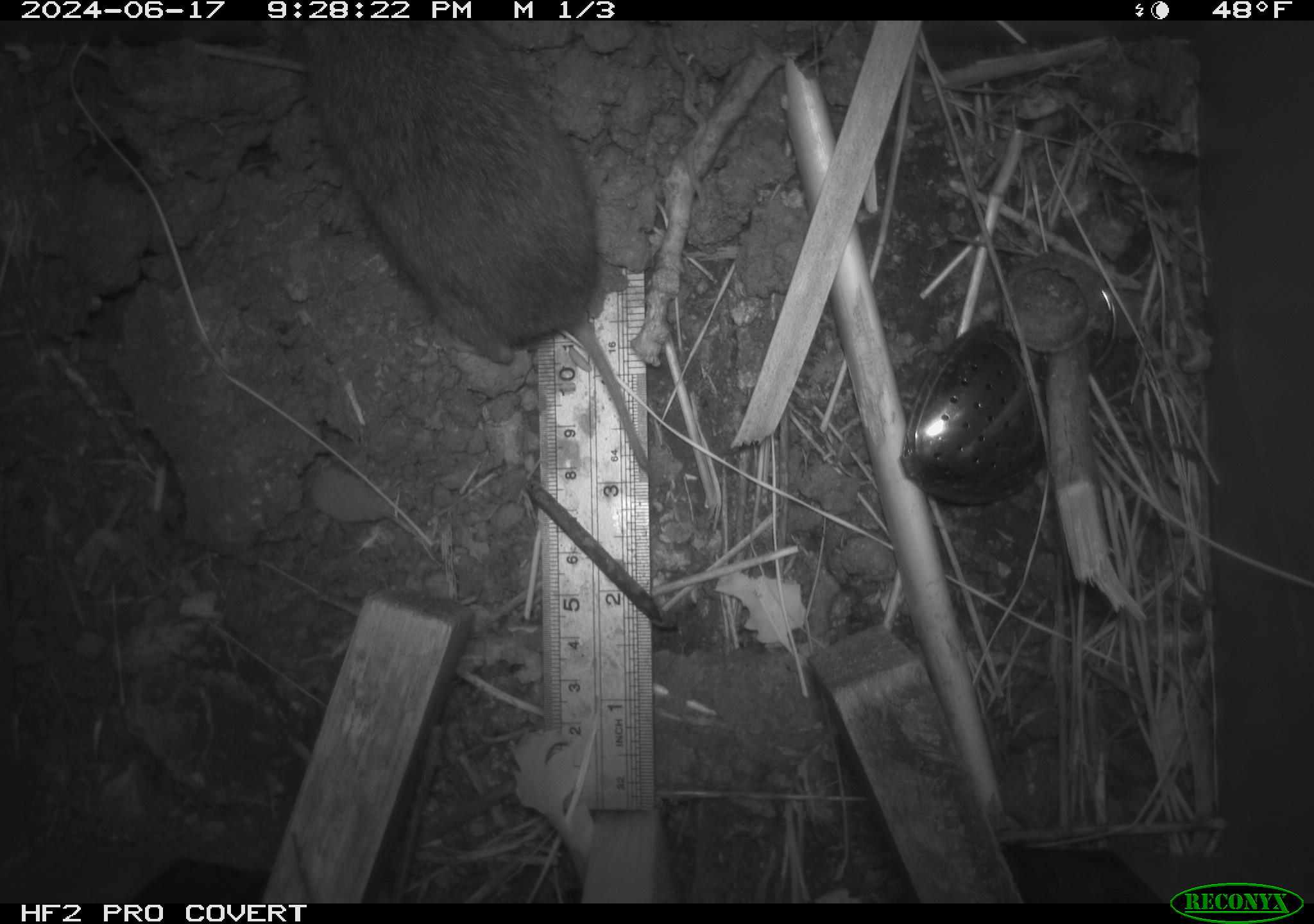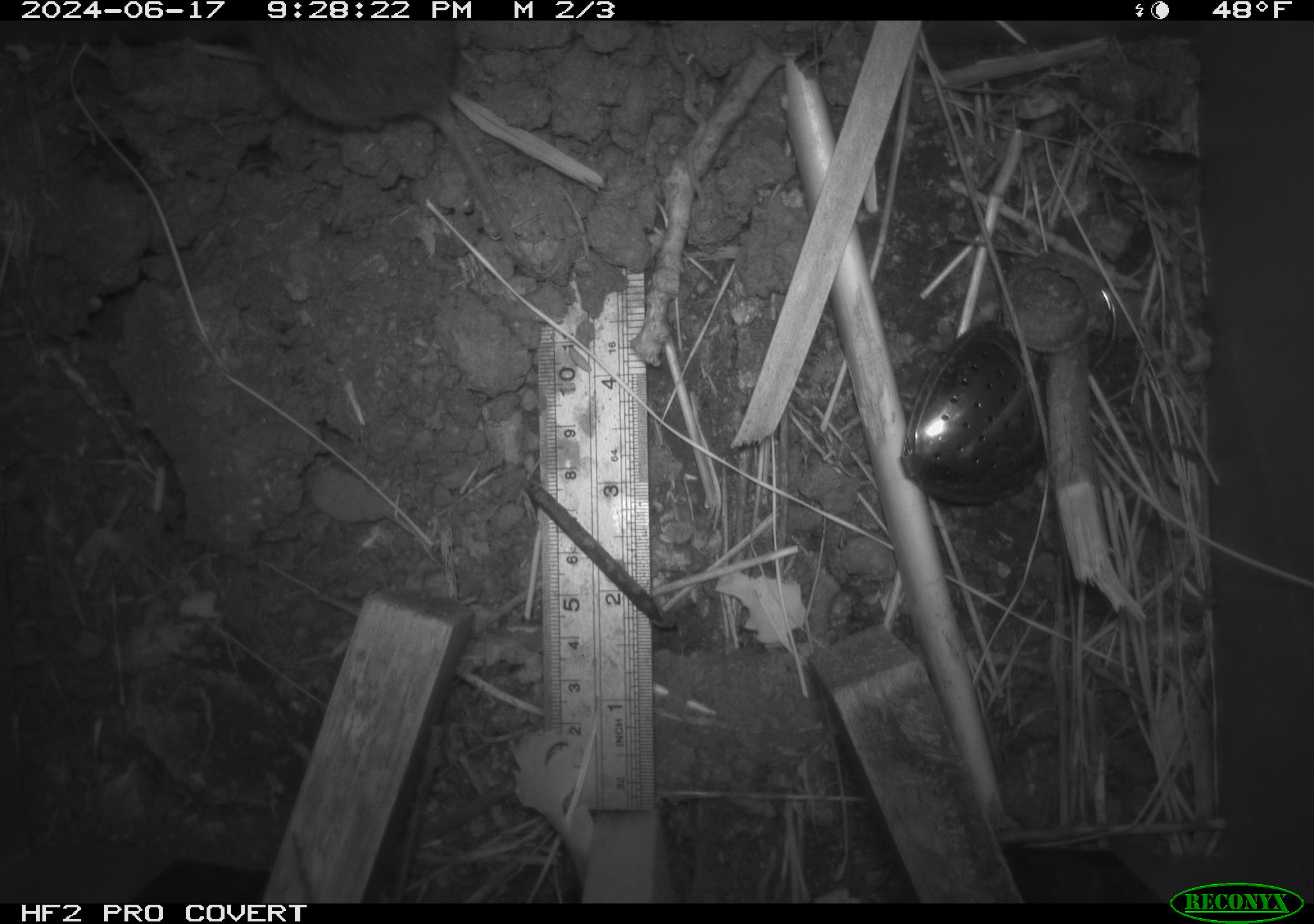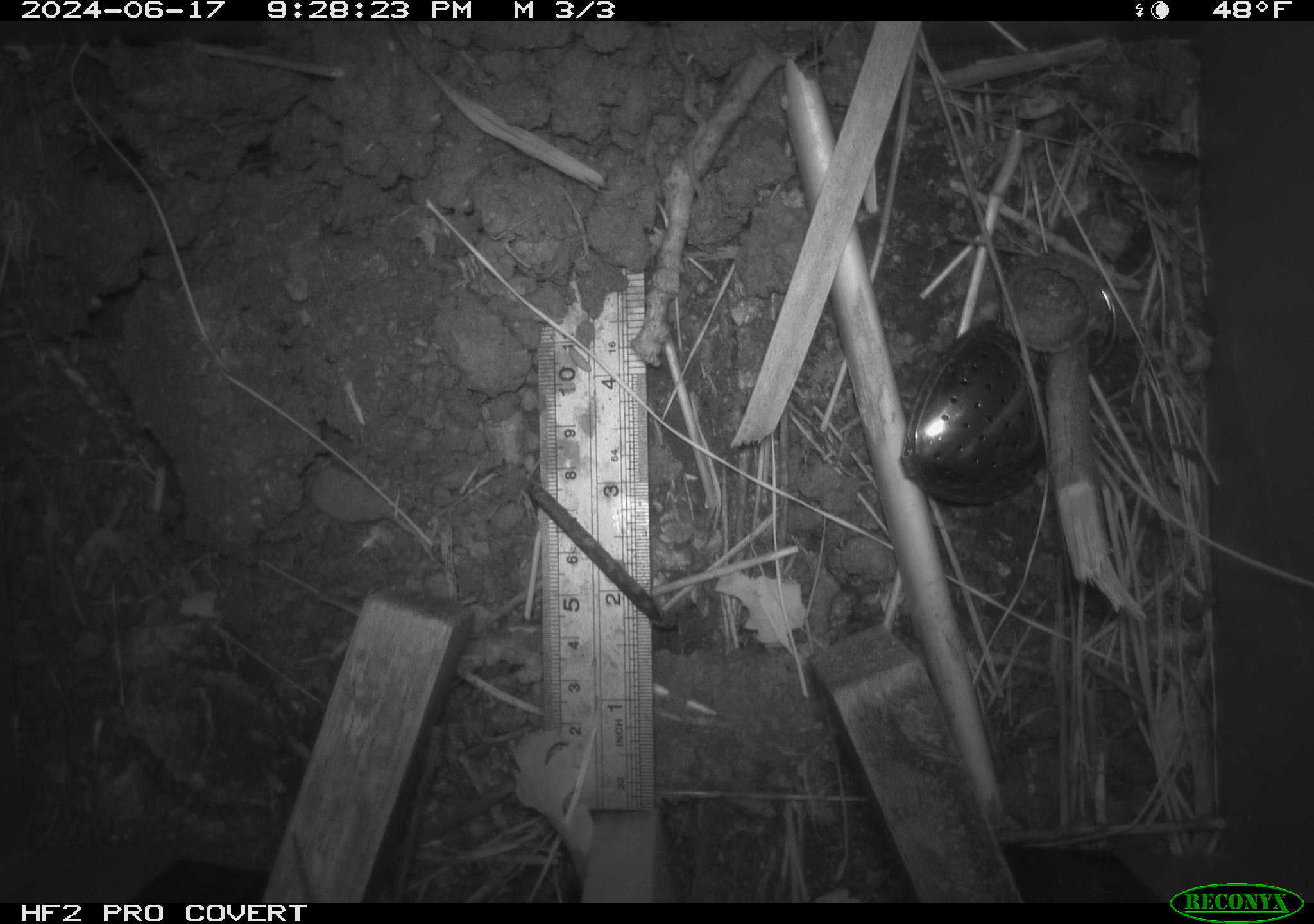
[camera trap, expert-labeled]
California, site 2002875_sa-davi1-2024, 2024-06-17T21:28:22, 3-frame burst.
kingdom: Animalia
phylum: Chordata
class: Mammalia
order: Rodentia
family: Cricetidae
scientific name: Arvicolinae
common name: voles, lemmings, and muskrats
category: arvicolinae subfamily